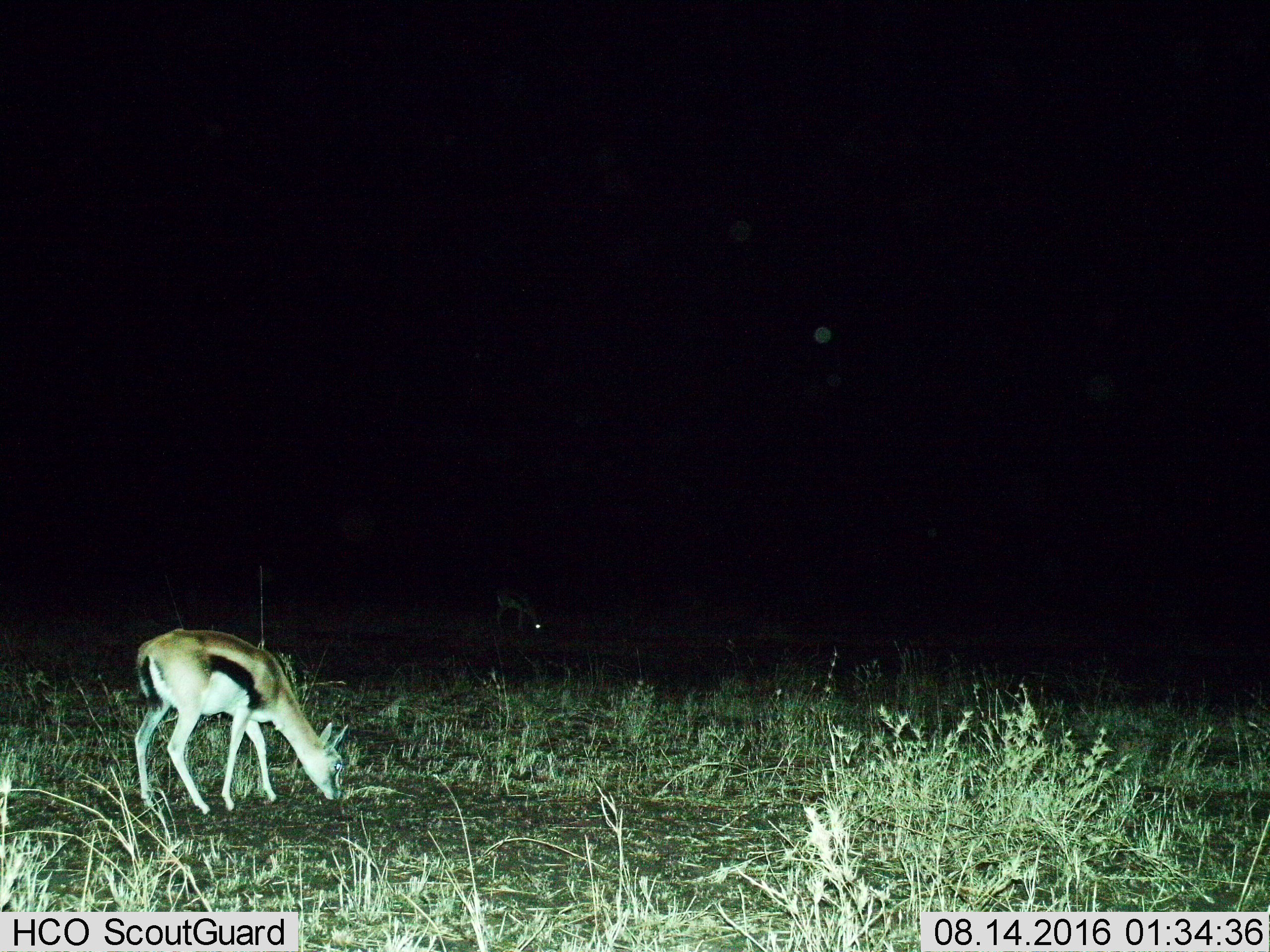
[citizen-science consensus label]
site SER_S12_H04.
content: unidentified animal